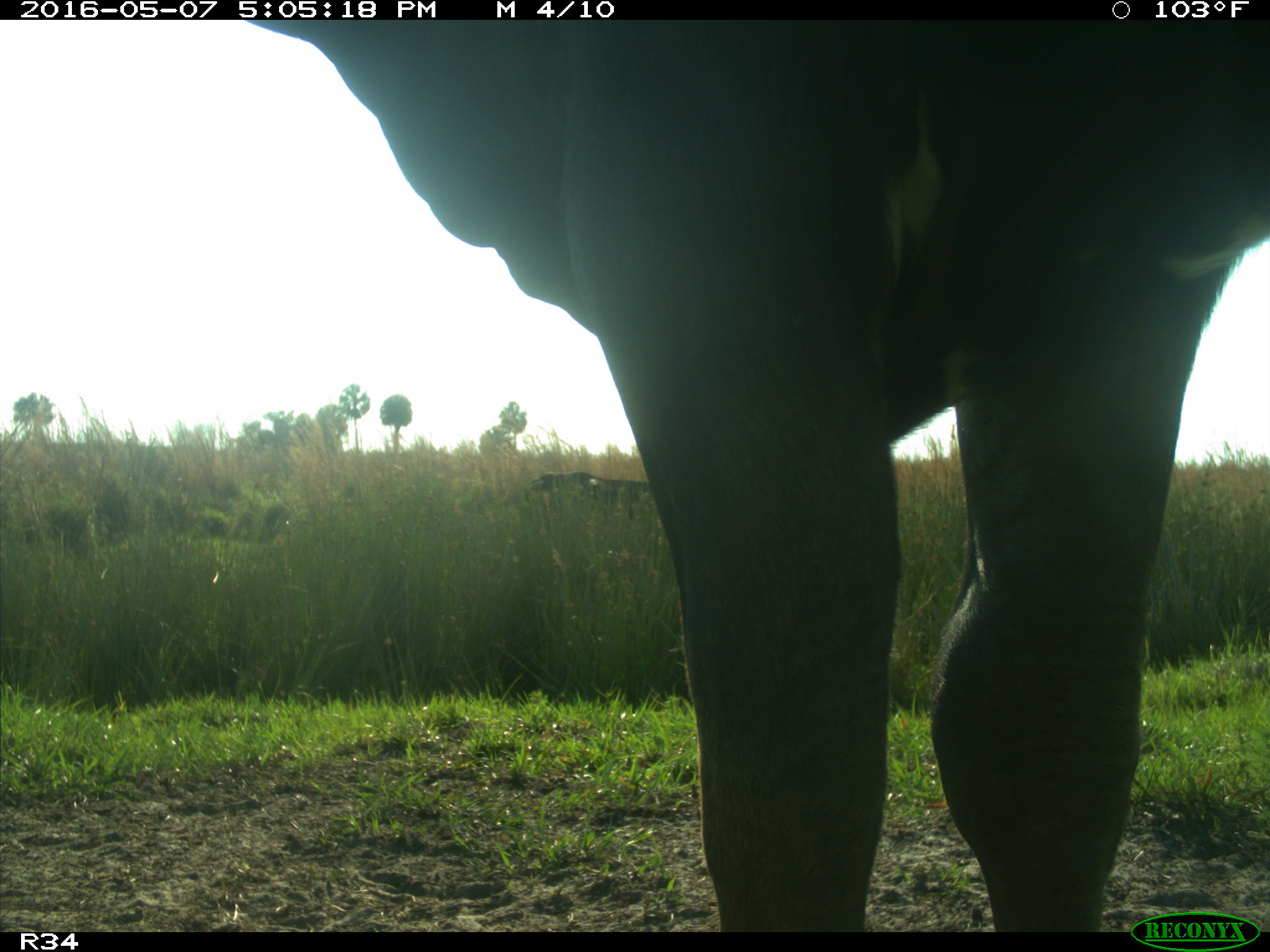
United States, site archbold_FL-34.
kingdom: Animalia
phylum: Chordata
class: Mammalia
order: Artiodactyla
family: Bovidae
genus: Bos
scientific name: Bos taurus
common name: domestic cow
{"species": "Bos taurus (domestic cow)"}